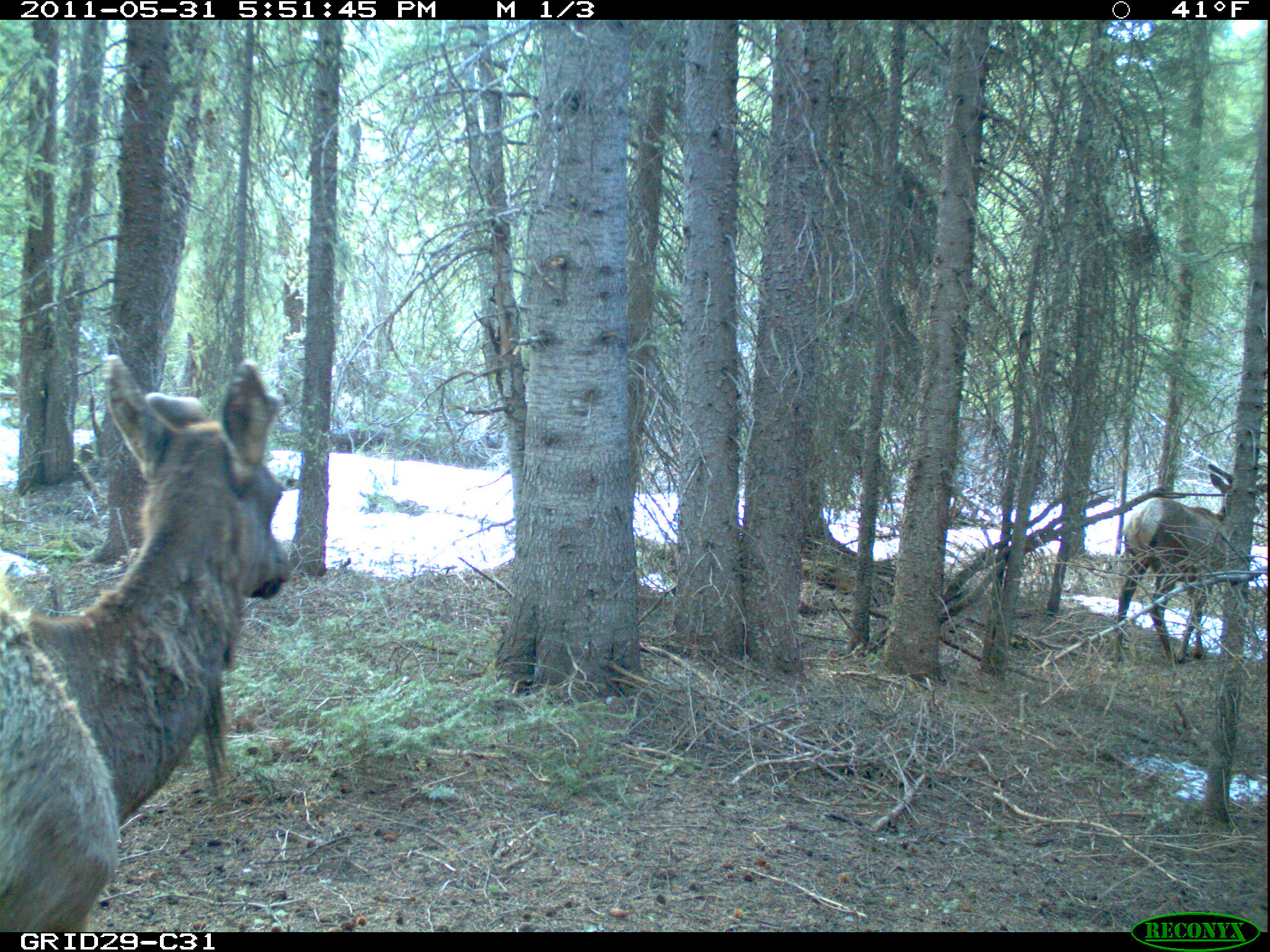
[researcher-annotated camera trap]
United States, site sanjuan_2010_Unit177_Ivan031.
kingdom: Animalia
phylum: Chordata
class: Mammalia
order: Artiodactyla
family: Cervidae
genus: Cervus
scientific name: Cervus elaphus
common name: red deer